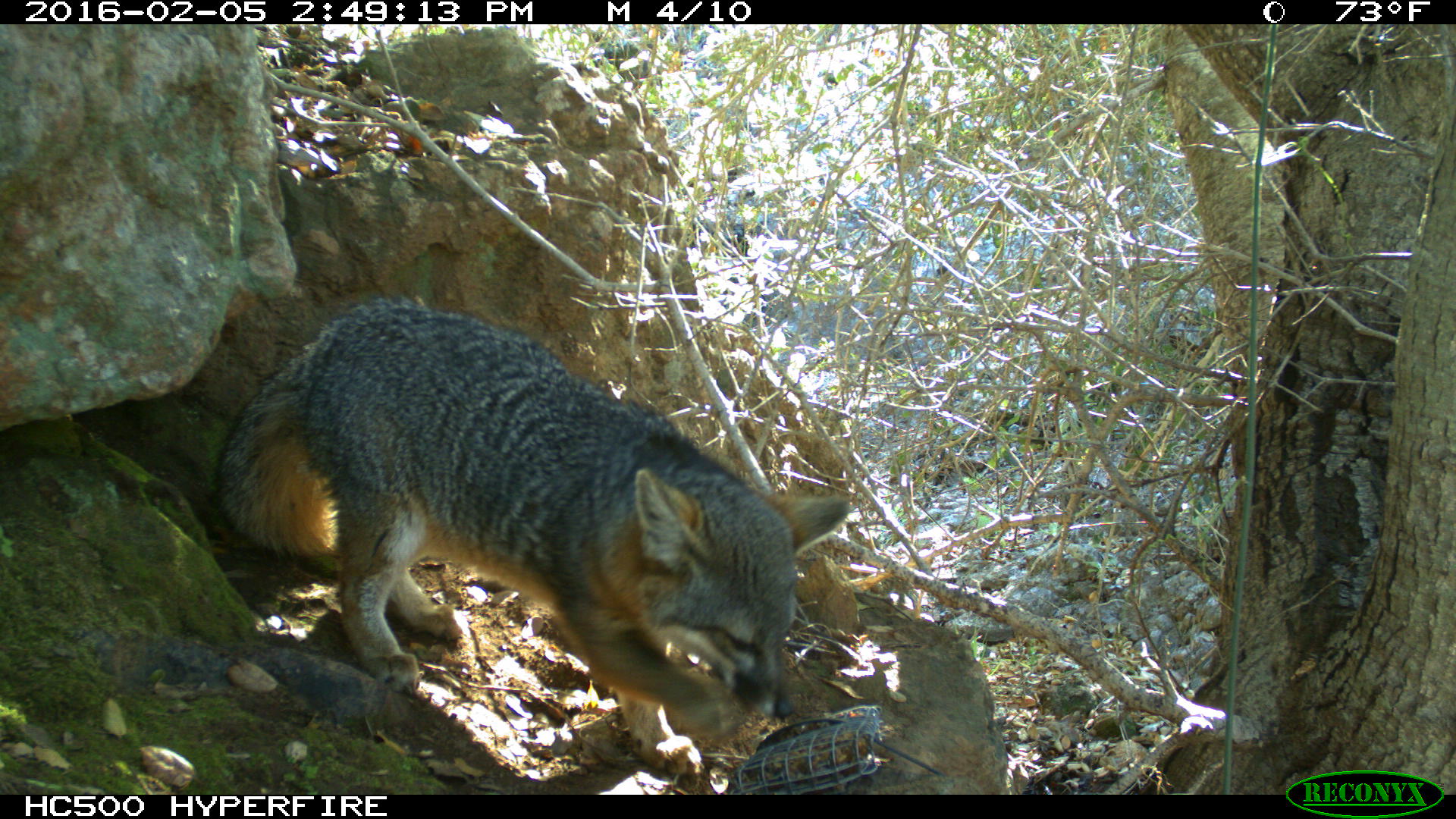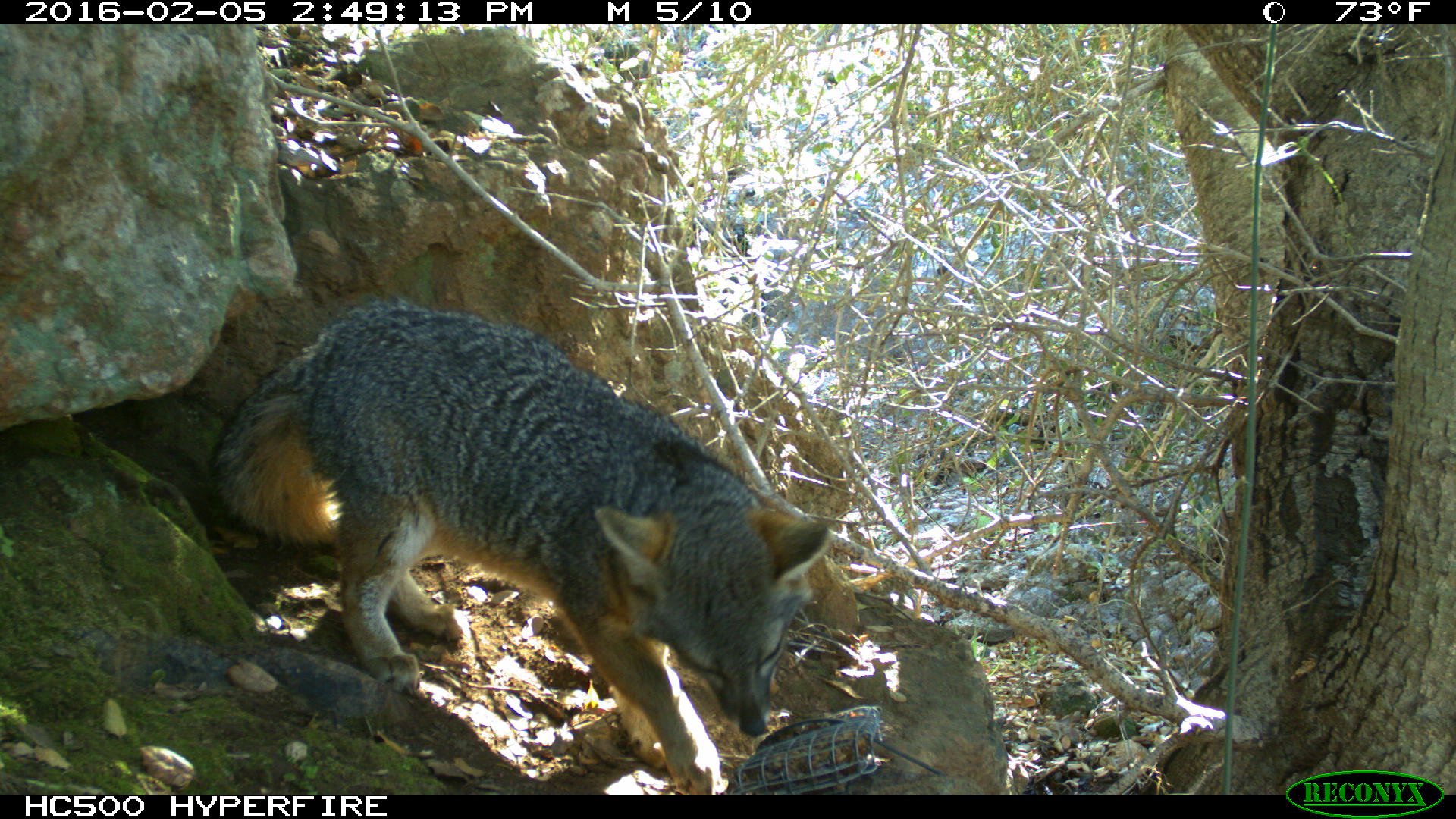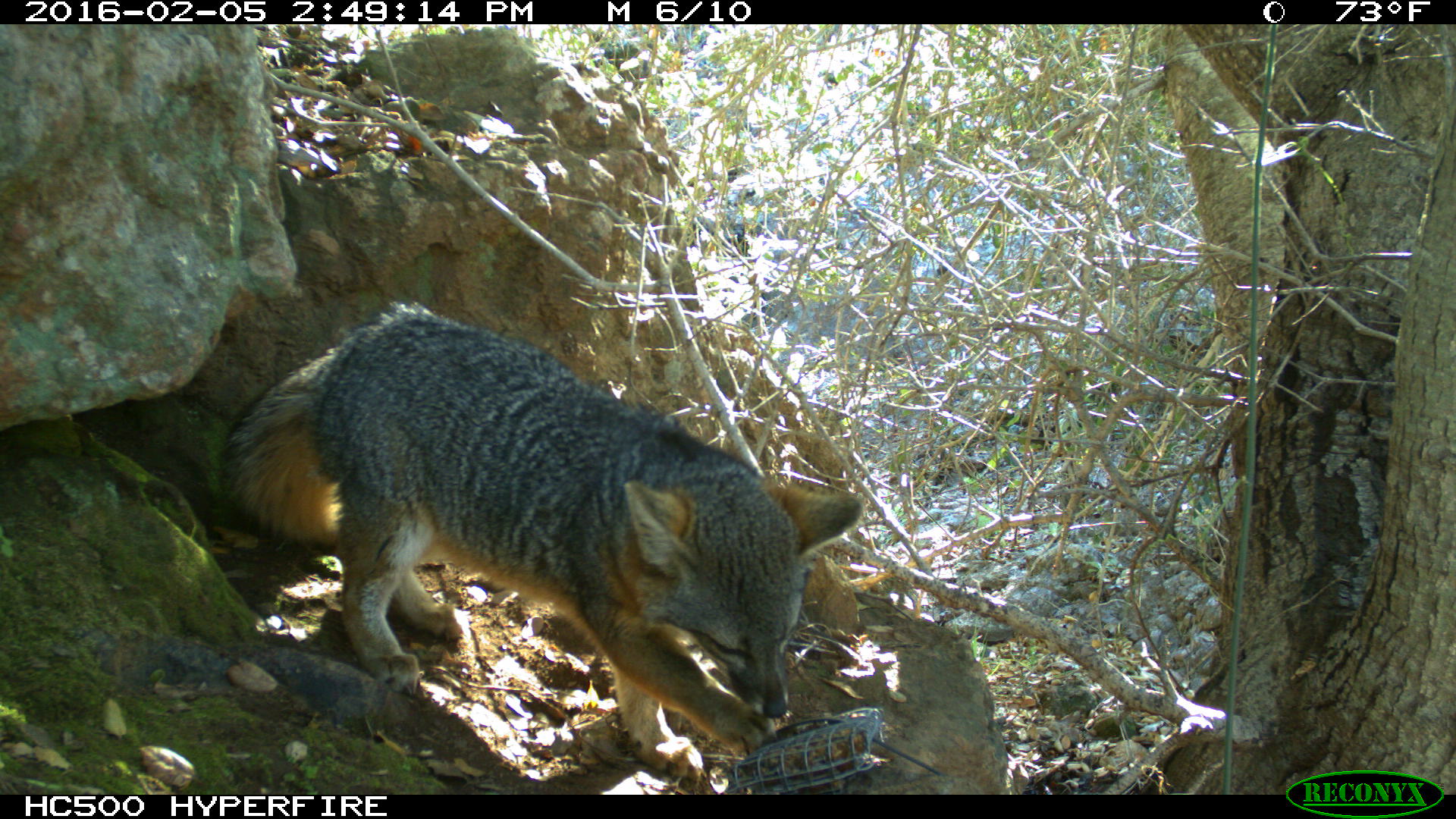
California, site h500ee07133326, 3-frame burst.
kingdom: Animalia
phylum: Chordata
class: Mammalia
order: Carnivora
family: Canidae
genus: Urocyon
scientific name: Urocyon littoralis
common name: island fox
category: fox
Fox (island fox) (Urocyon littoralis).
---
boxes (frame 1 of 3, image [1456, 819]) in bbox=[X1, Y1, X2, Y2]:
fox: bbox=[218, 293, 848, 774]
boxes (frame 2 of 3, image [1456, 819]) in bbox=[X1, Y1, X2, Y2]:
fox: bbox=[212, 298, 829, 794]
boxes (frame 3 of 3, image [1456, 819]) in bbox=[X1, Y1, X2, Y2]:
fox: bbox=[219, 299, 863, 781]